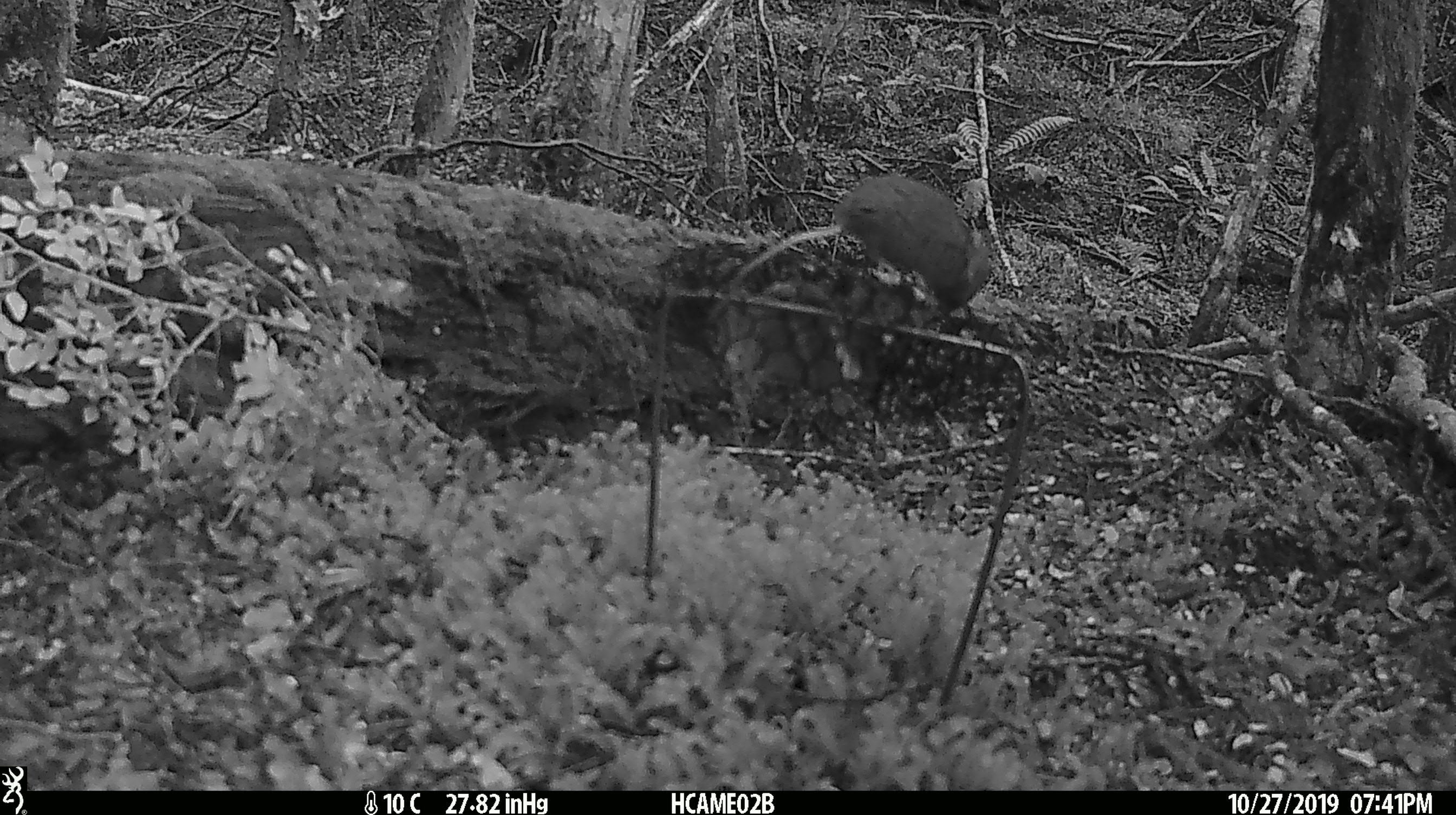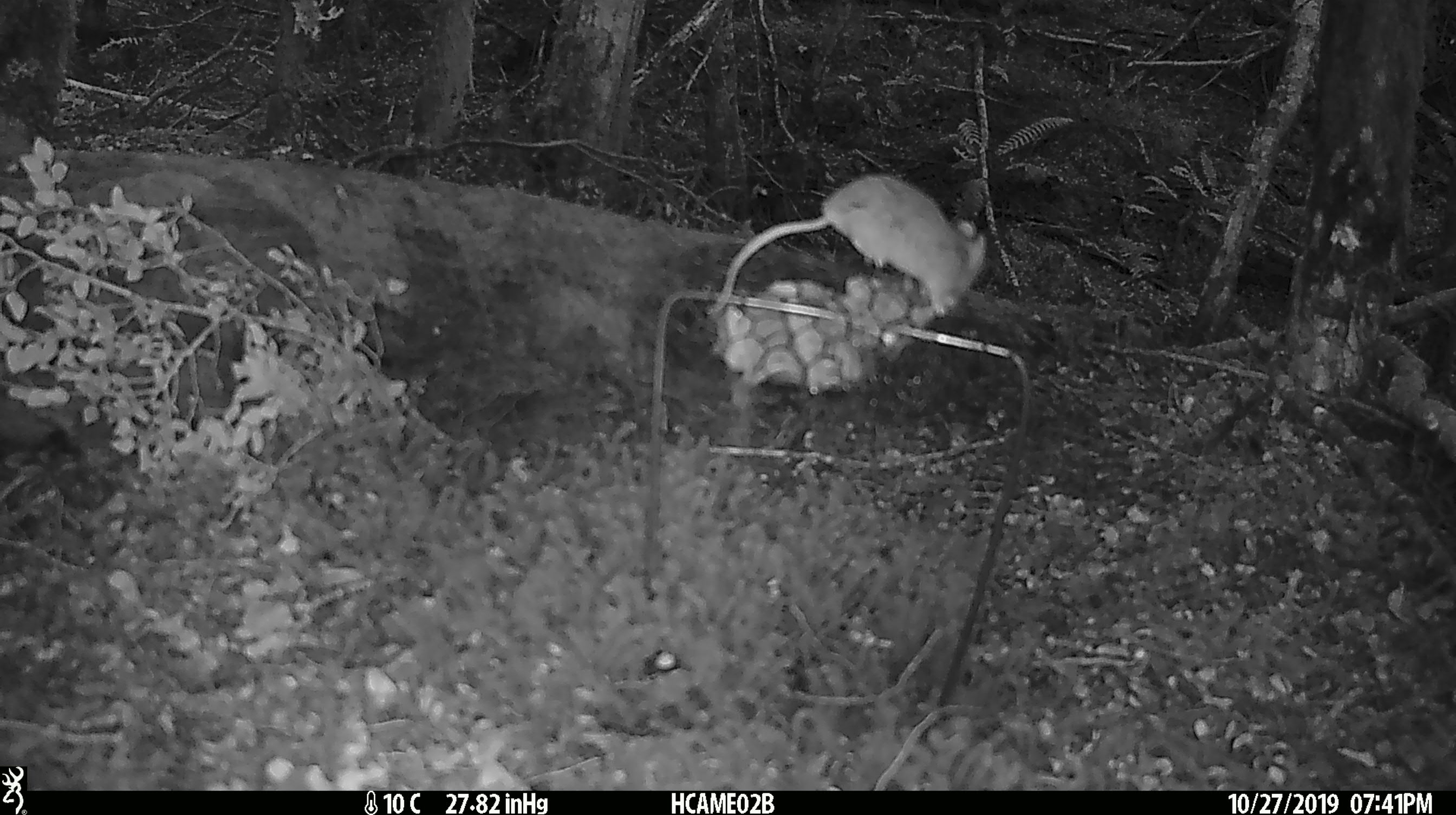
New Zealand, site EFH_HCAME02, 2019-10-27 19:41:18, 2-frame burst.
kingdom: Animalia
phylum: Chordata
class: Mammalia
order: Rodentia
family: Muridae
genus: Mus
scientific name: Mus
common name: mouse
Mouse (Mus).